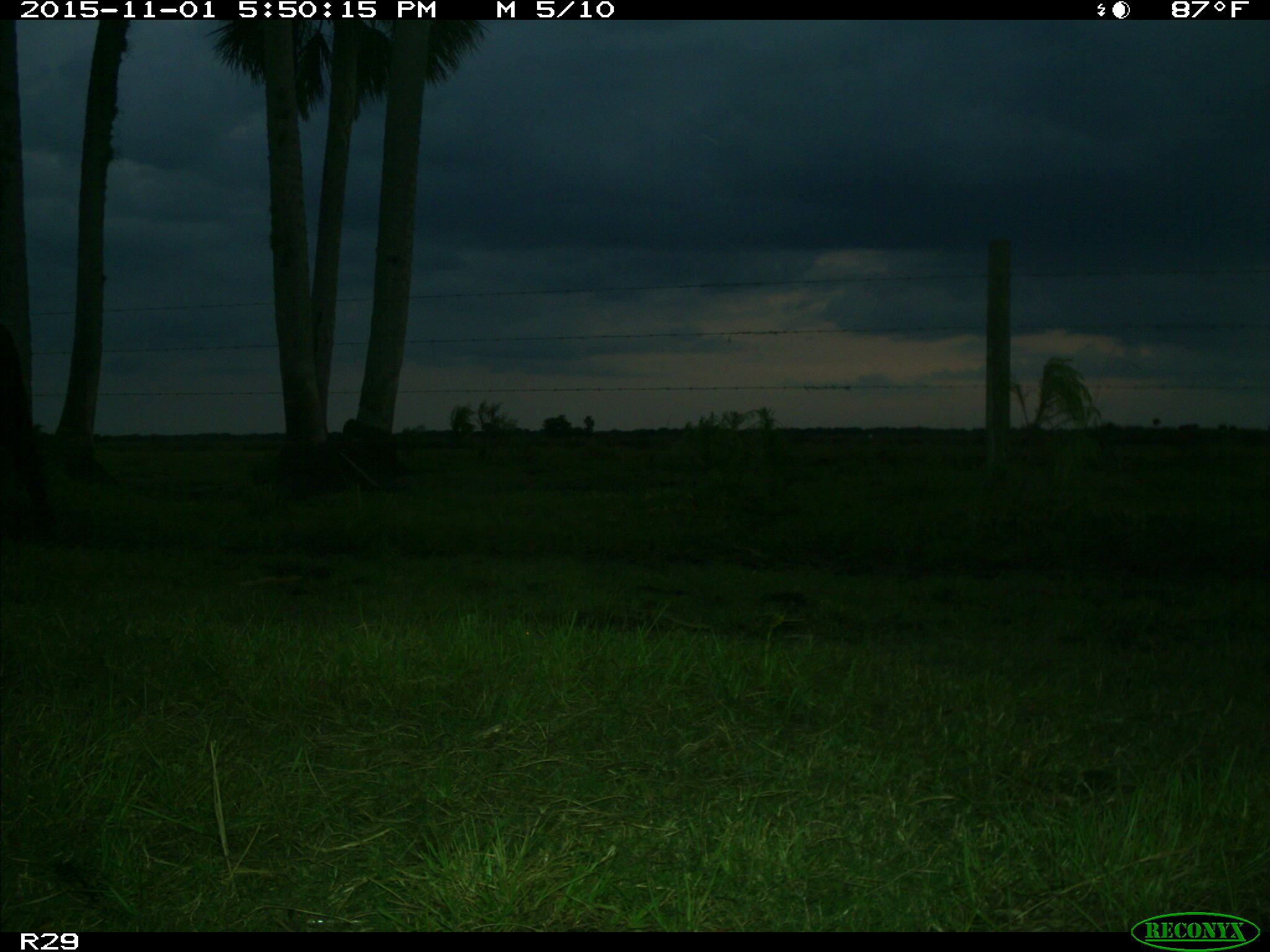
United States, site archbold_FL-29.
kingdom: Animalia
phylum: Chordata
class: Mammalia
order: Artiodactyla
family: Bovidae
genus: Bos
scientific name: Bos taurus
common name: domestic cow